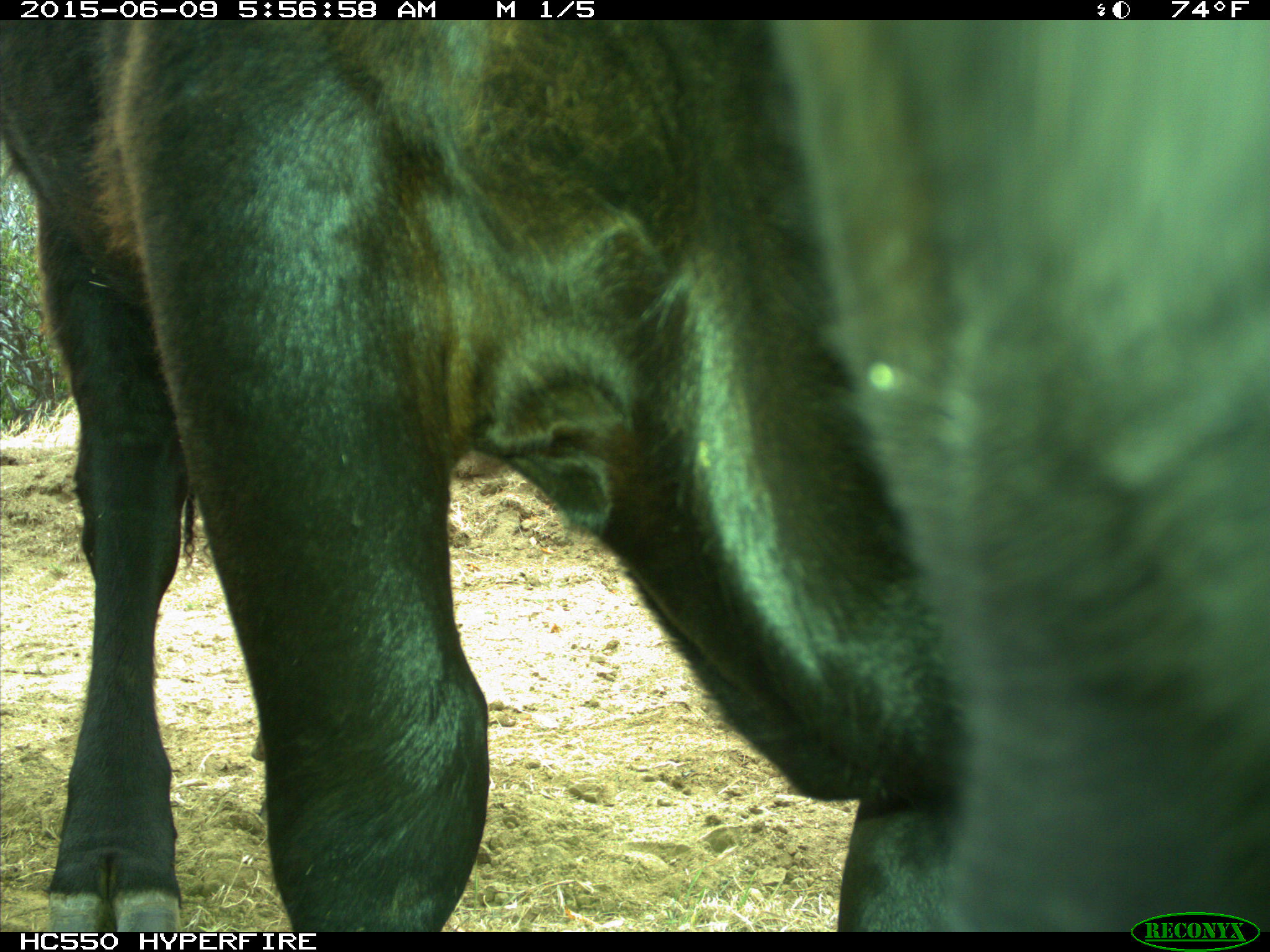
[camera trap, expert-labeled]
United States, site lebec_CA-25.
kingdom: Animalia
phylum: Chordata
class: Mammalia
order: Artiodactyla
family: Bovidae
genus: Bos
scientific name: Bos taurus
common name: domestic cow